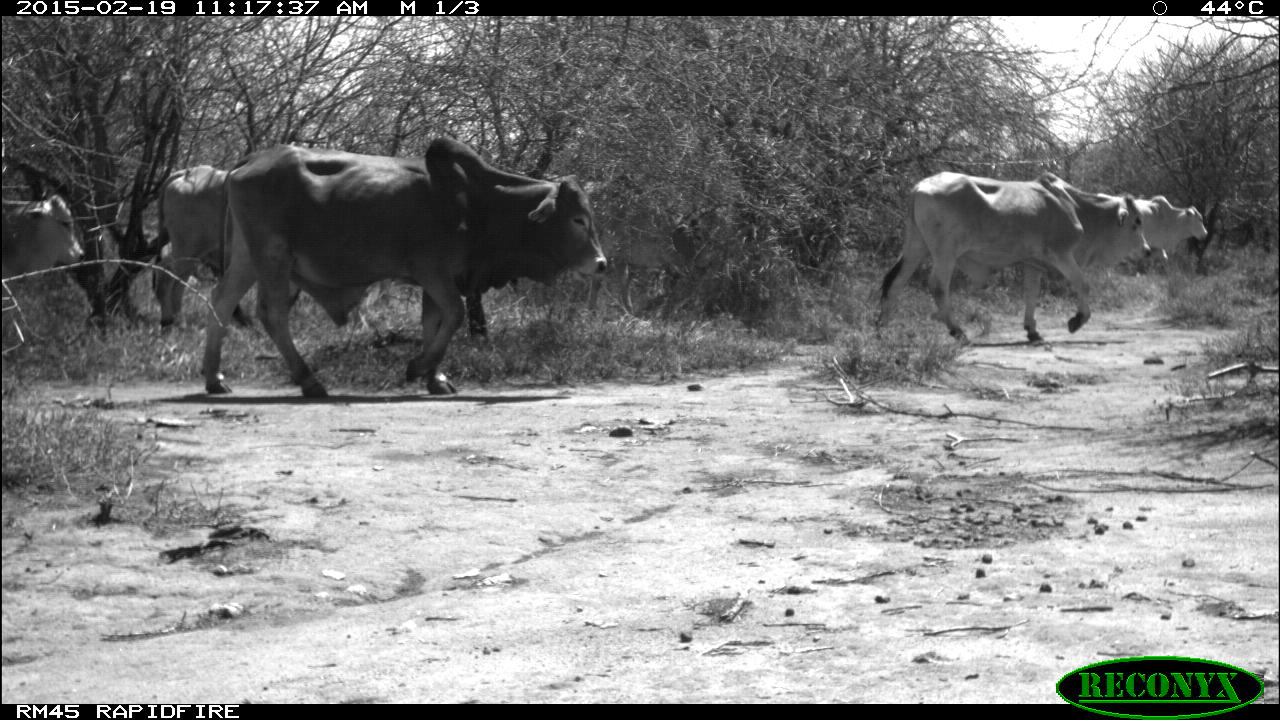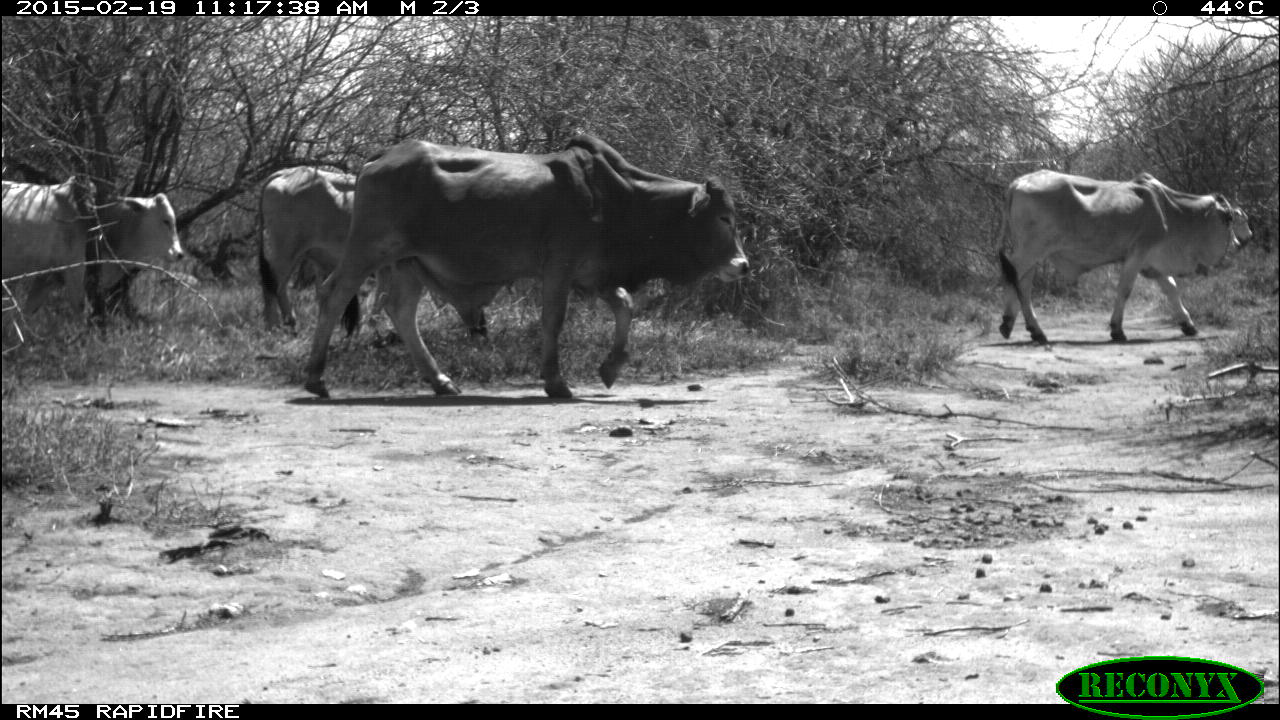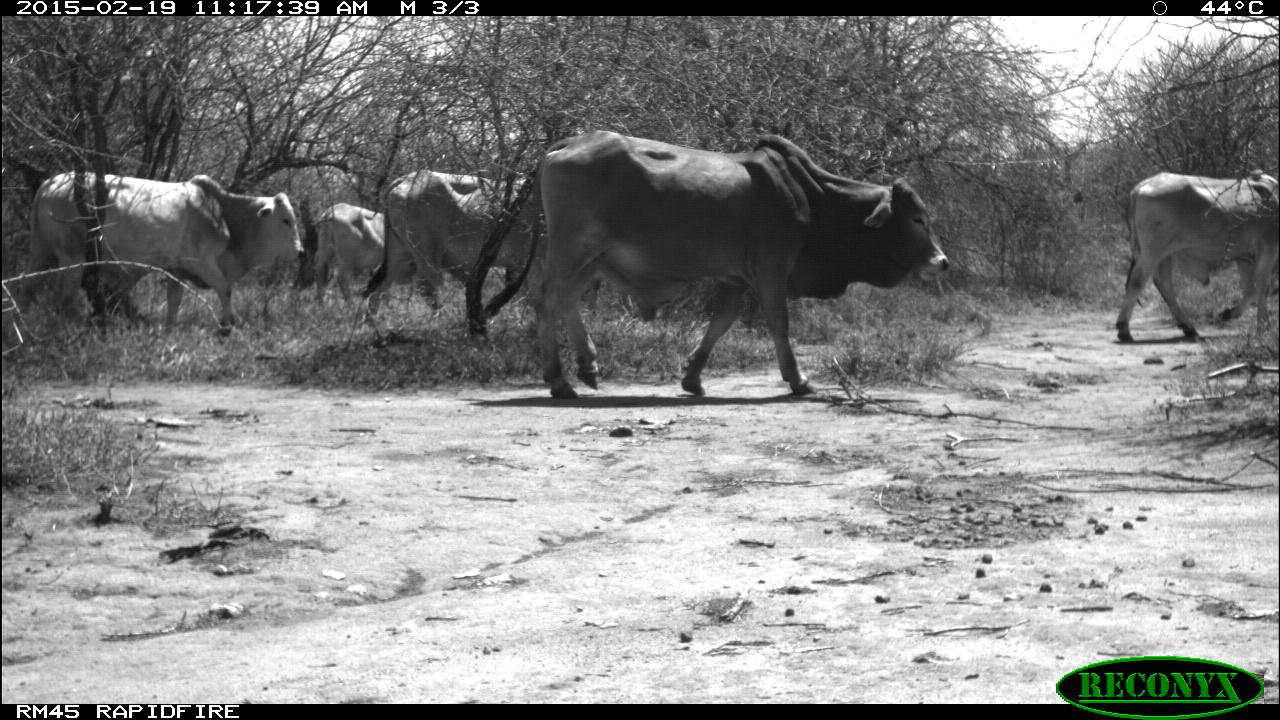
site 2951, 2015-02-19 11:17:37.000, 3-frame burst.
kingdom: Animalia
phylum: Chordata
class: Mammalia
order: Artiodactyla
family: Bovidae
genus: Bos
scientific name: Bos taurus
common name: domestic cattle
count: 9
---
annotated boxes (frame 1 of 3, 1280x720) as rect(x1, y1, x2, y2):
bos taurus: rect(201, 136, 609, 395); rect(876, 172, 1151, 345); rect(577, 180, 736, 318); rect(152, 165, 240, 336); rect(1095, 195, 1207, 282); rect(0, 194, 82, 284)